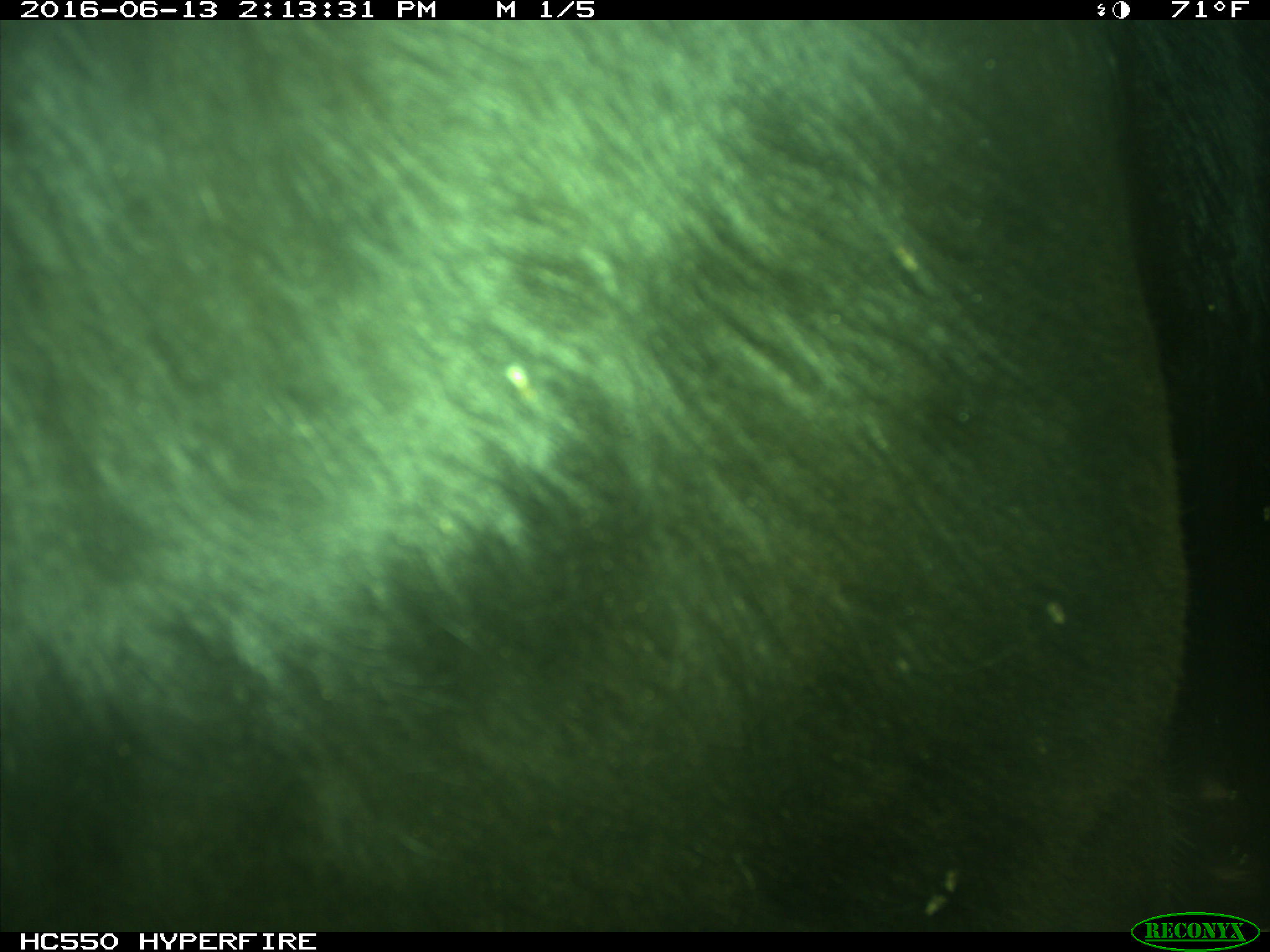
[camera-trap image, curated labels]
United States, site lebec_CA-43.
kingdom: Animalia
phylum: Chordata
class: Mammalia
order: Artiodactyla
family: Bovidae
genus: Bos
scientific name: Bos taurus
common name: domestic cow